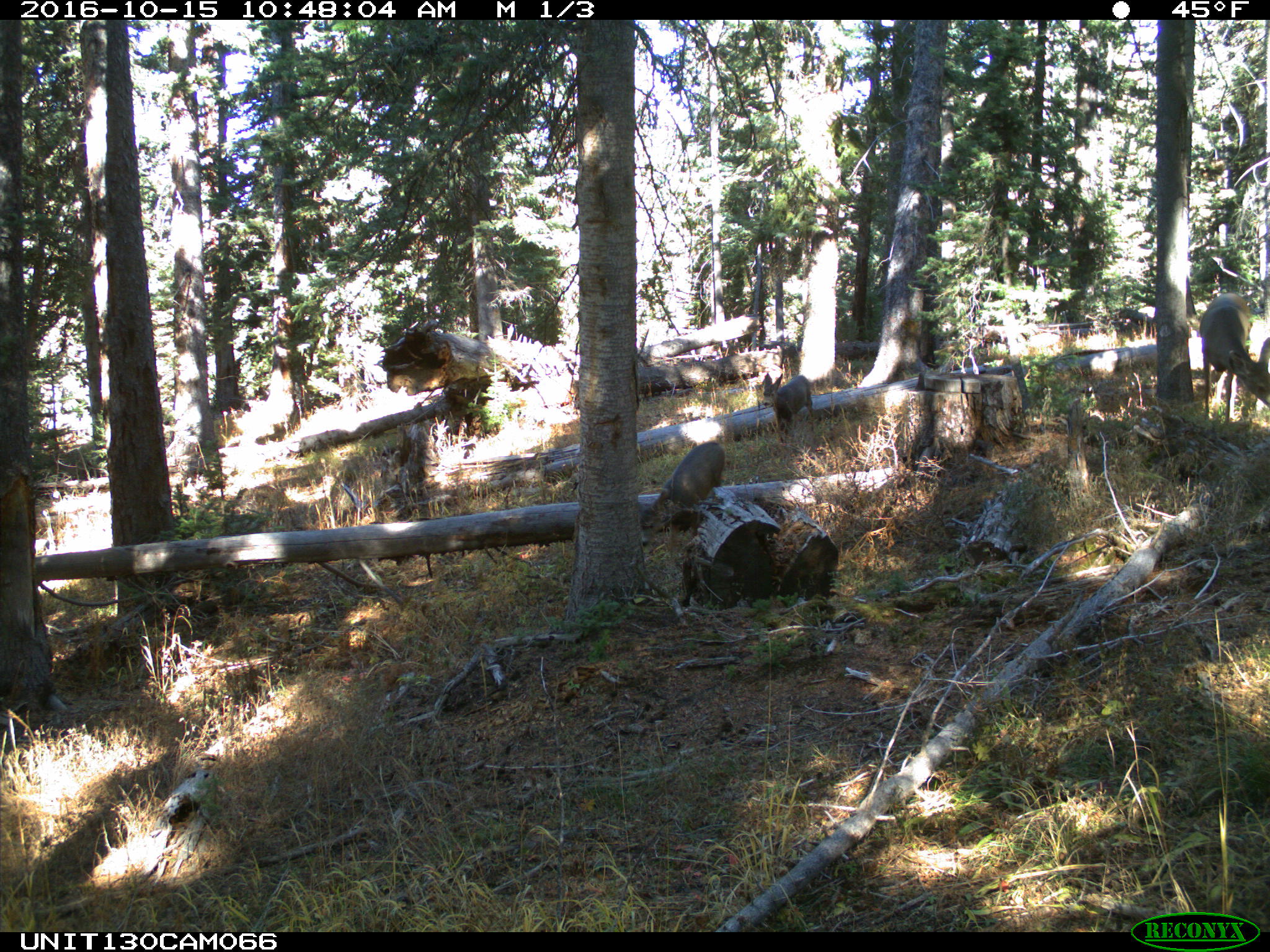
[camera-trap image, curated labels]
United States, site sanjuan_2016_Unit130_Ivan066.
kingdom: Animalia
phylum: Chordata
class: Mammalia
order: Artiodactyla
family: Cervidae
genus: Odocoileus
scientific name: Odocoileus hemionus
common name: mule deer